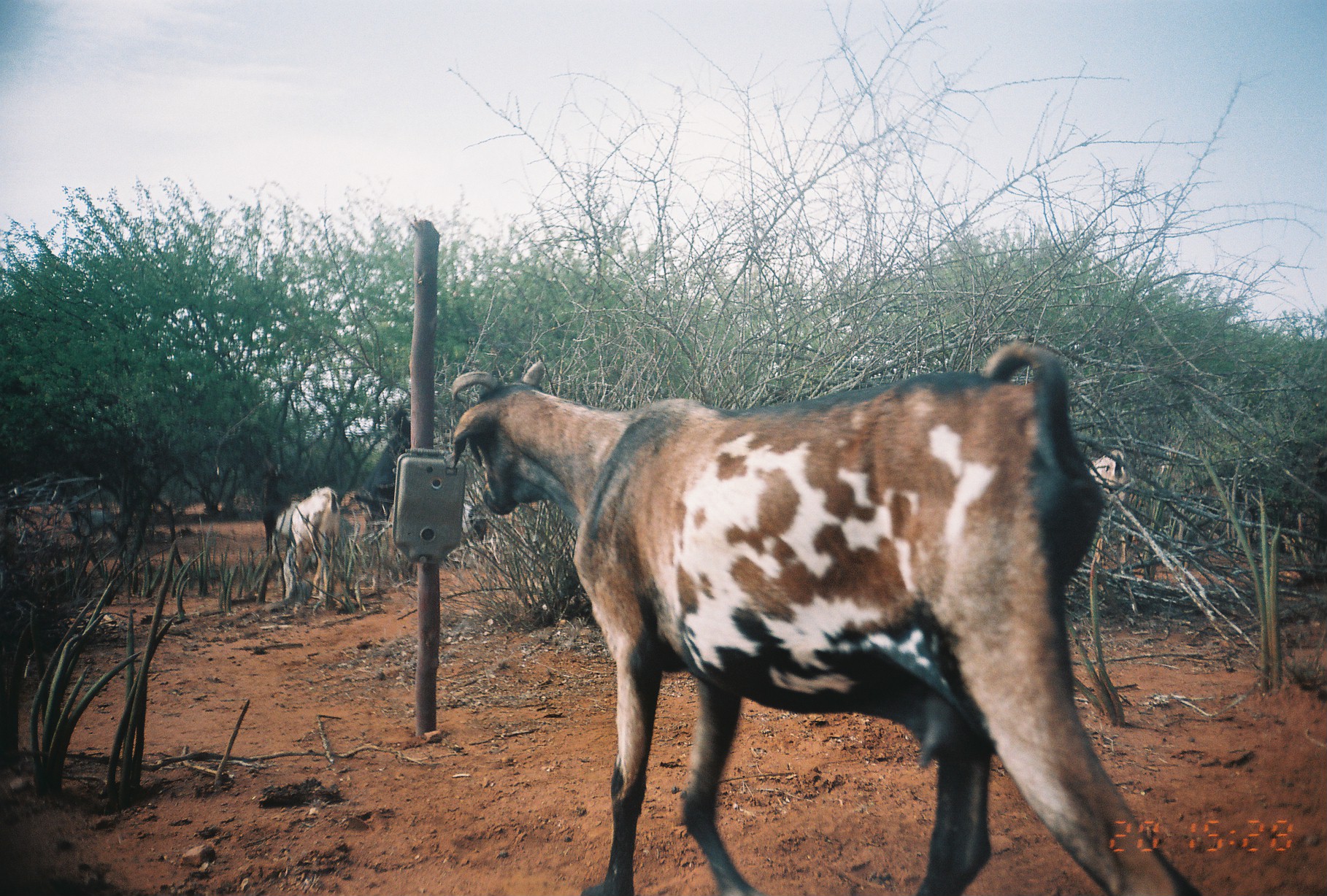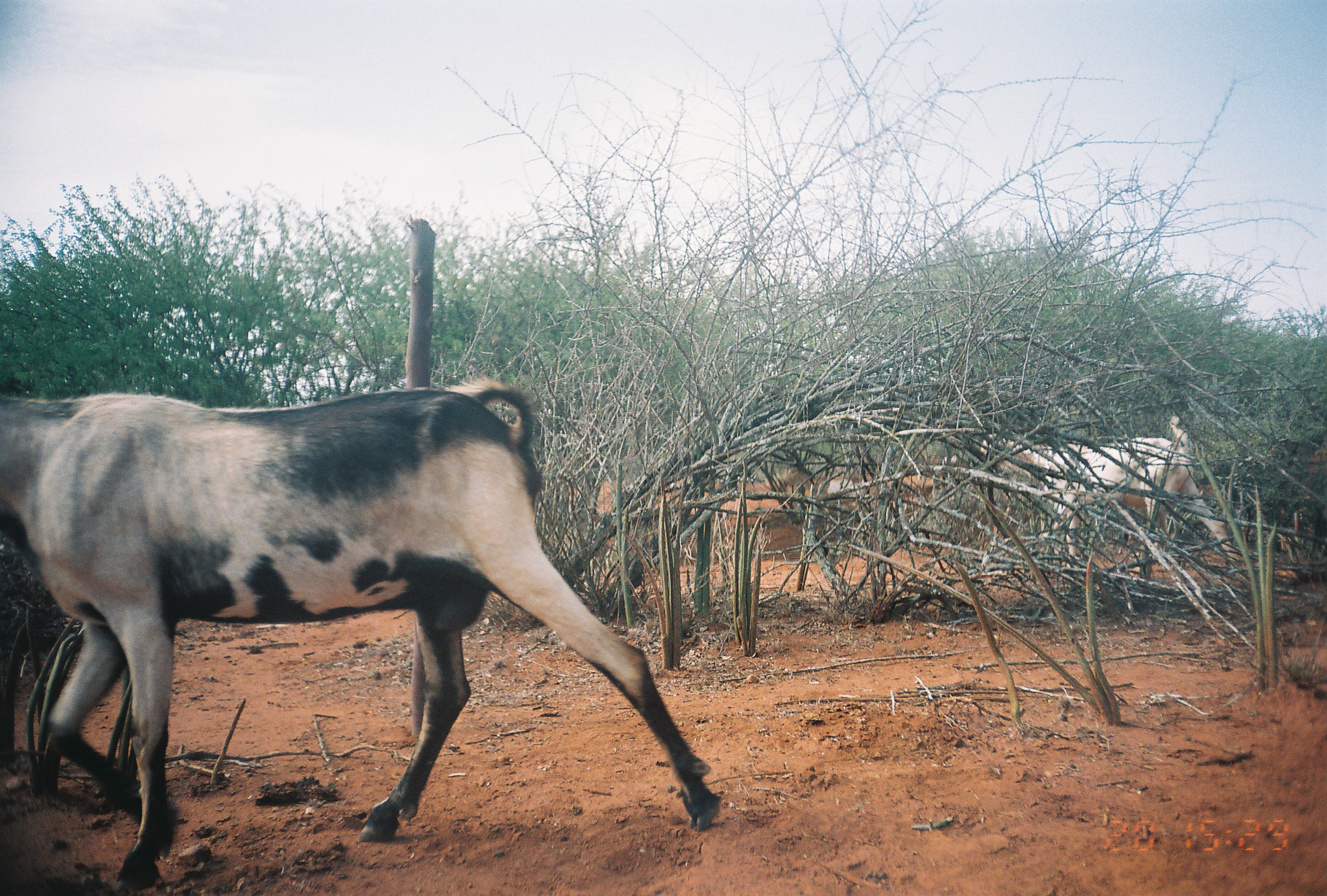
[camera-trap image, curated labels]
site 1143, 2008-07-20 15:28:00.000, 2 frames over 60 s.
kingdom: Animalia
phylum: Chordata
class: Mammalia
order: Artiodactyla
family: Bovidae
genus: Capra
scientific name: Capra aegagrus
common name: wild goat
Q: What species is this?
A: Capra aegagrus (wild goat).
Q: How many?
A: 3.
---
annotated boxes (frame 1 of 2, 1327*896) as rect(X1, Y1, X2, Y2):
capra aegagrus: rect(444, 337, 1179, 895); rect(348, 404, 411, 545); rect(275, 485, 343, 600); rect(1087, 447, 1130, 567); rect(62, 489, 119, 555); rect(257, 462, 290, 554)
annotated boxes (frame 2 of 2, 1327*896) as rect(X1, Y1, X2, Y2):
capra aegagrus: rect(0, 374, 717, 889); rect(980, 412, 1241, 582)